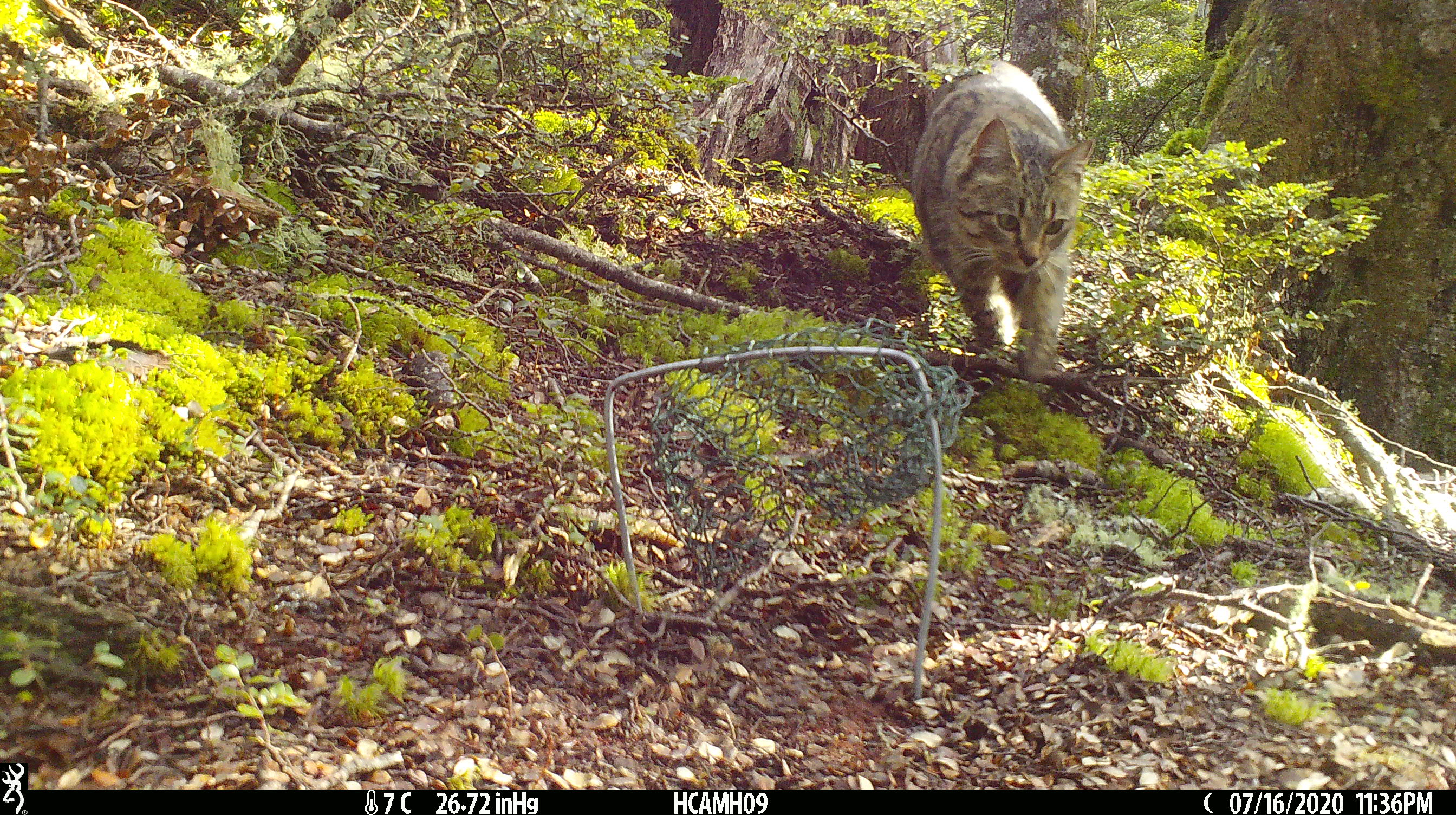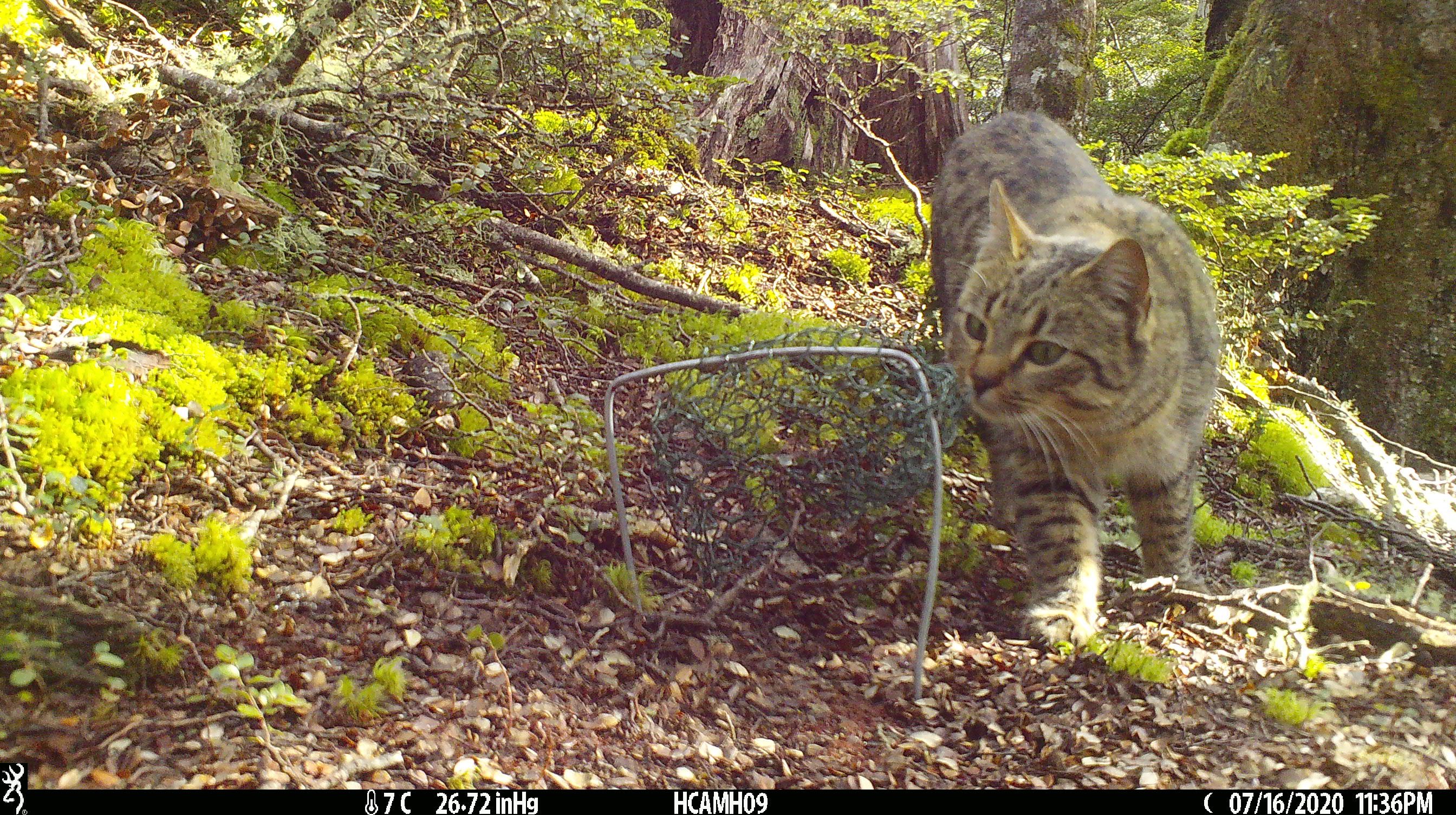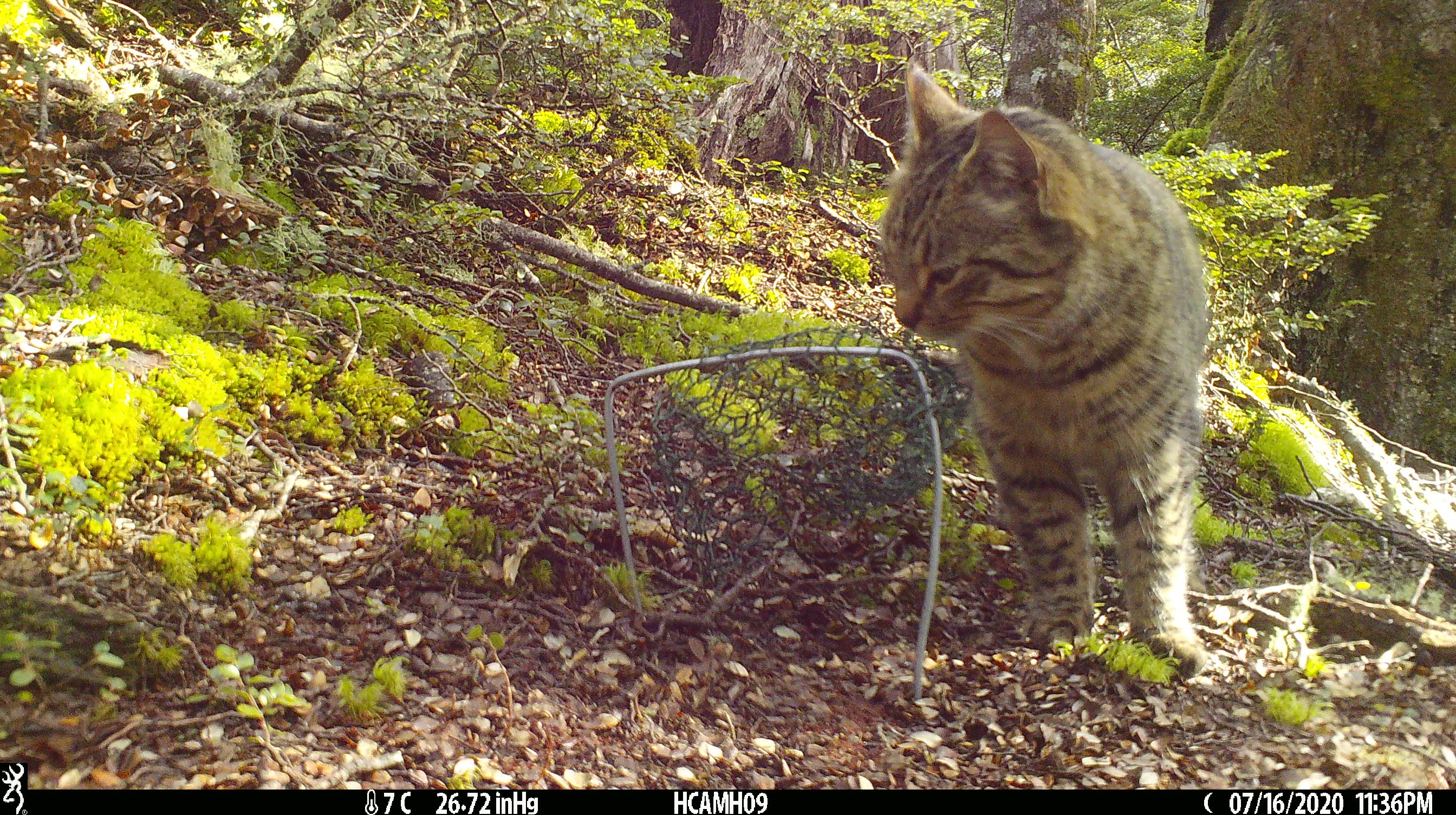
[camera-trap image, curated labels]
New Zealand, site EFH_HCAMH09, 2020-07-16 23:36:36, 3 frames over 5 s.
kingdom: Animalia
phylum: Chordata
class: Mammalia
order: Carnivora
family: Felidae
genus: Felis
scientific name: Felis catus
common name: domestic cat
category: cat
Cat (domestic cat) (Felis catus).